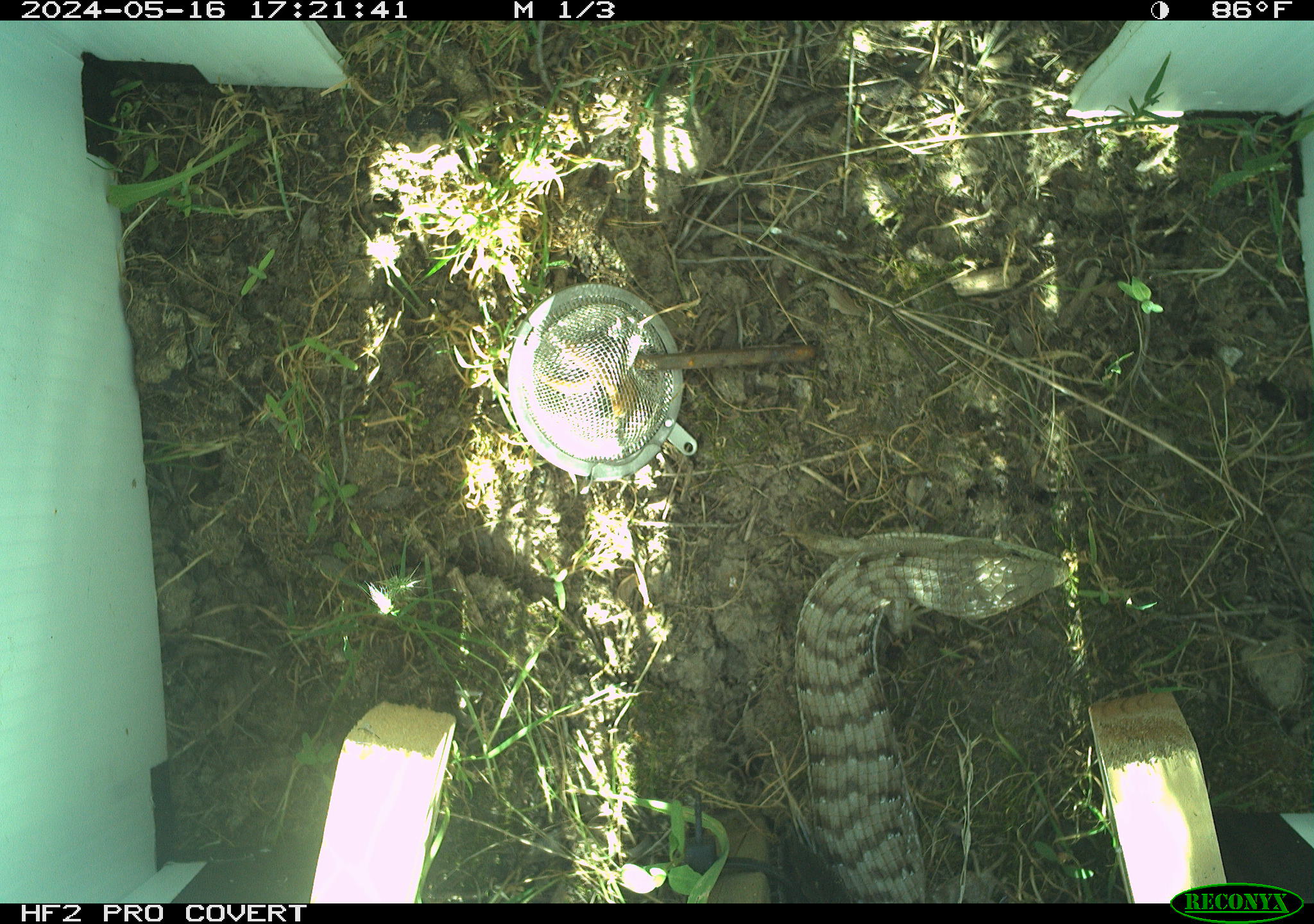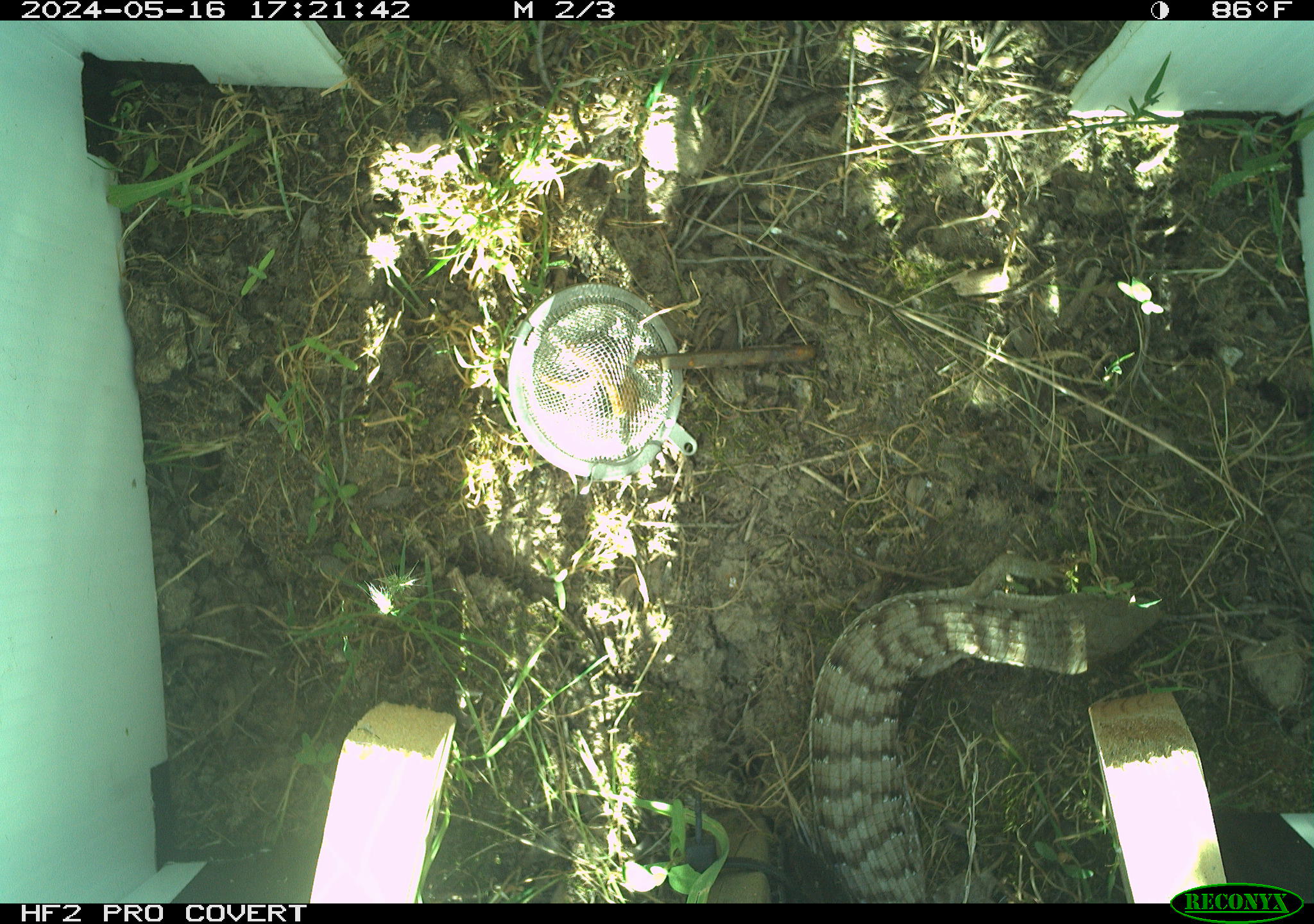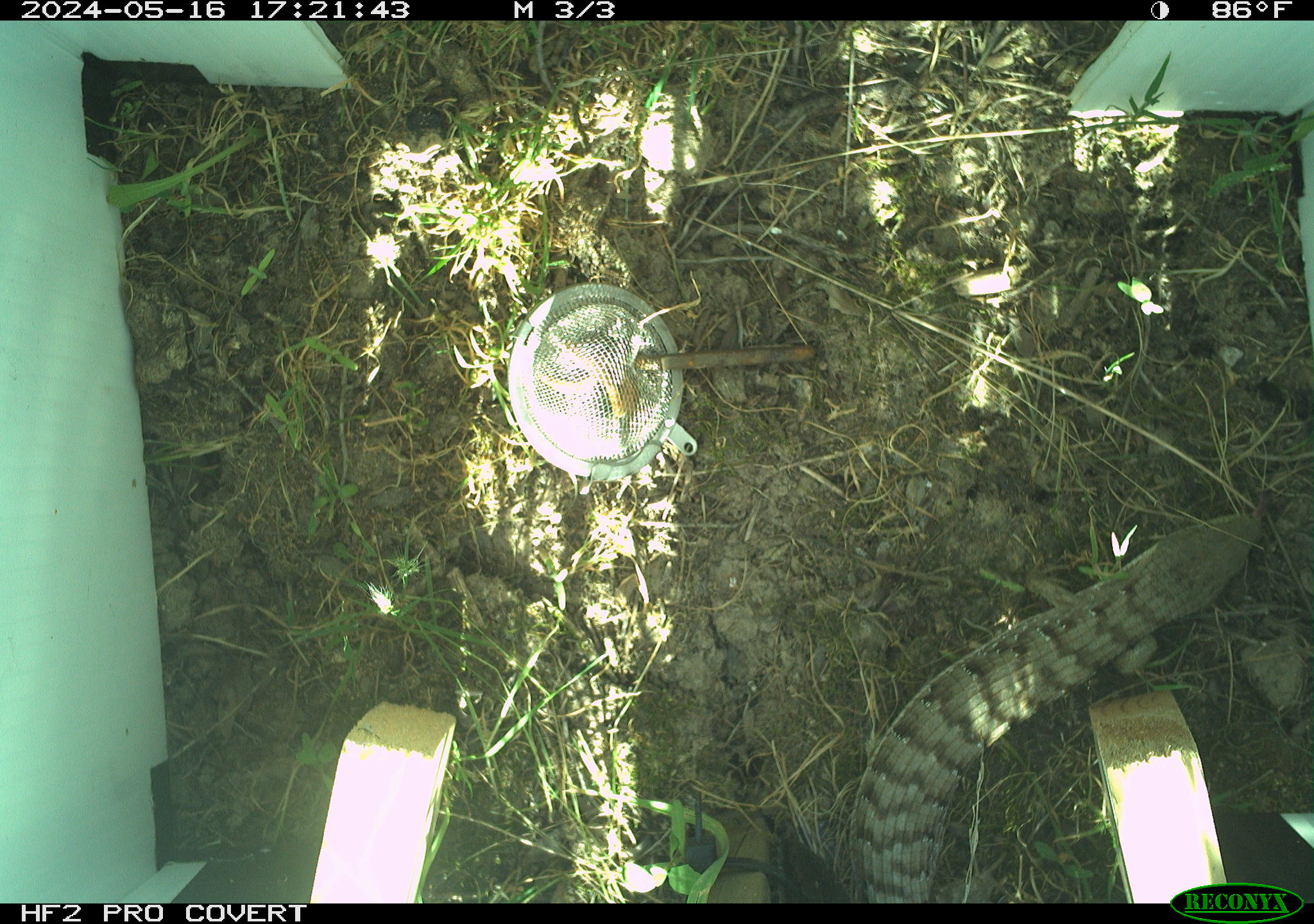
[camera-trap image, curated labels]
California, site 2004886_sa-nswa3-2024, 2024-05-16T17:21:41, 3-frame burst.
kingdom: Animalia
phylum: Chordata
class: Reptilia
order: Squamata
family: Anguidae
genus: Elgaria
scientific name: Elgaria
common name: alligator lizards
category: elgaria species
Elgaria species (alligator lizards) (Elgaria).